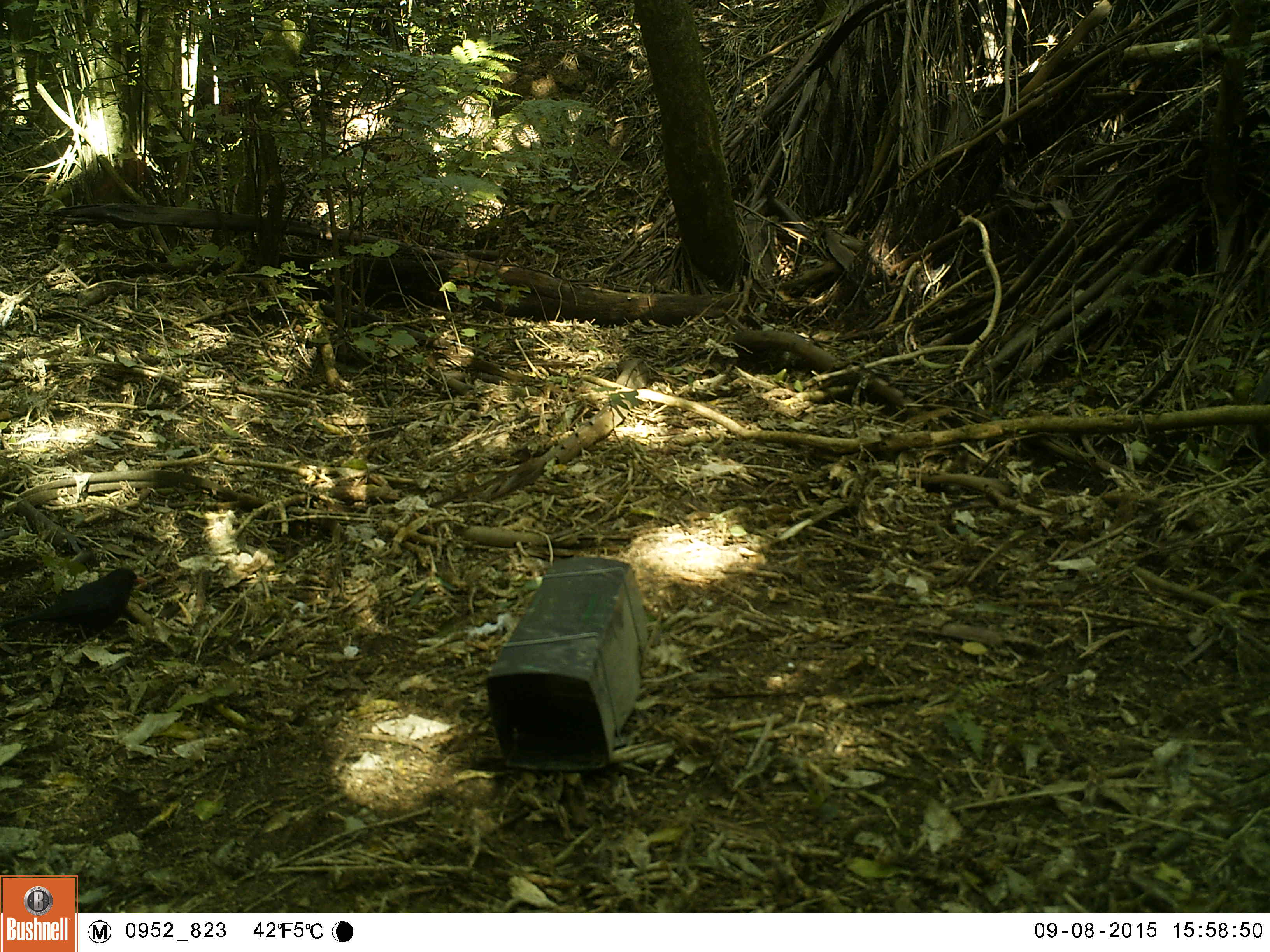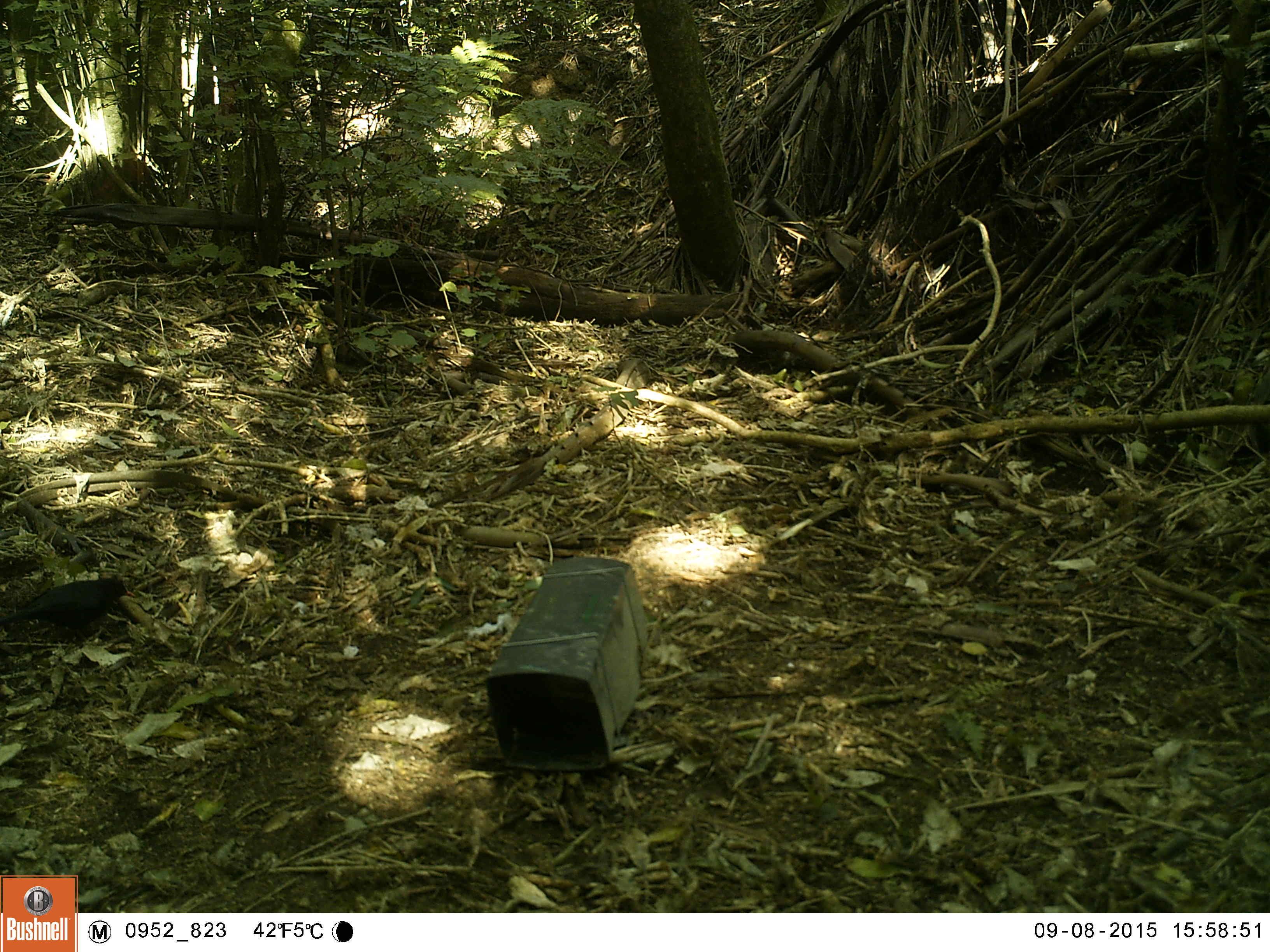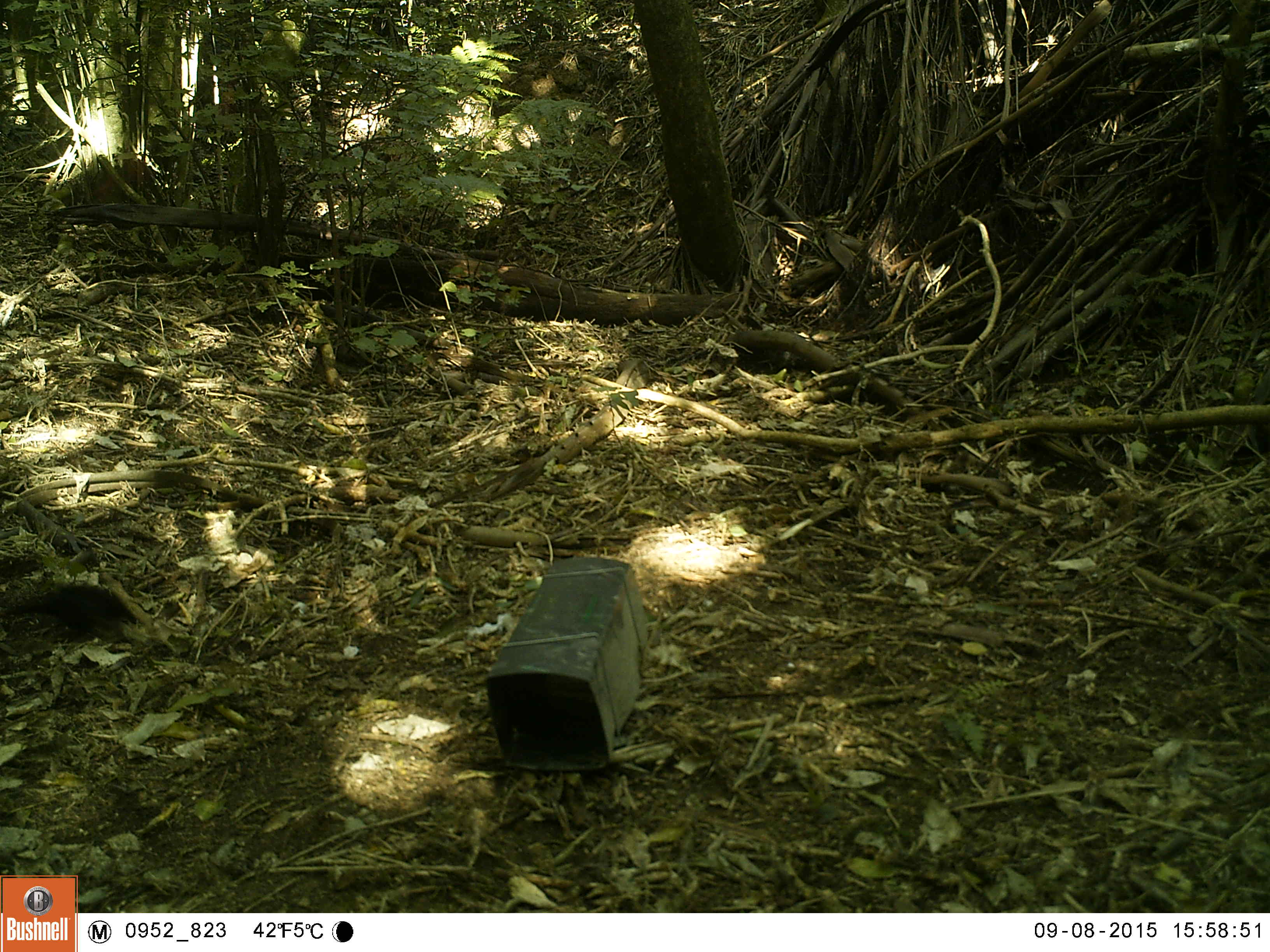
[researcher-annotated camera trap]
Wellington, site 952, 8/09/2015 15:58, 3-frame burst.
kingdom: Animalia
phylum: Chordata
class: Aves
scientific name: Aves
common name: bird